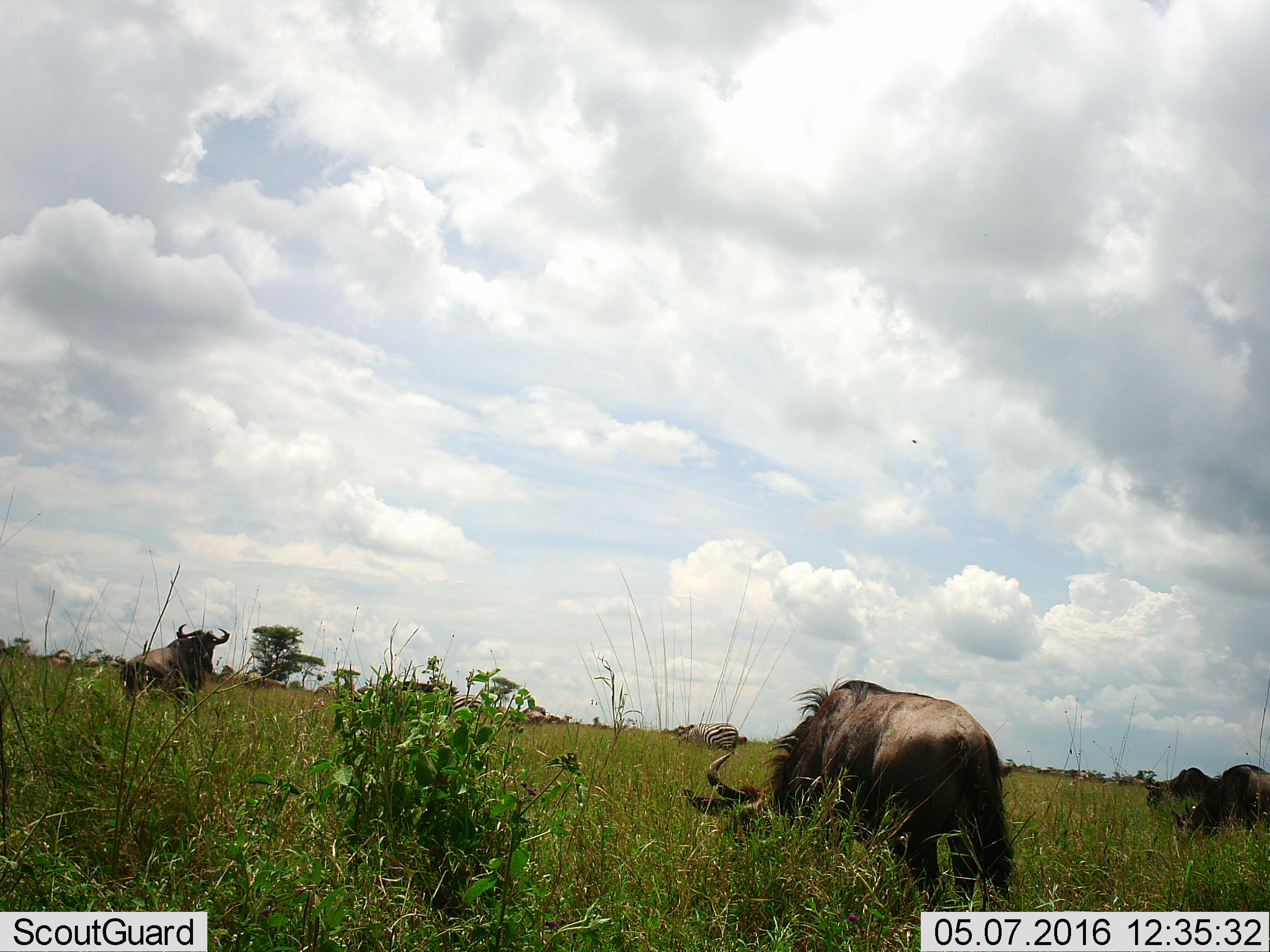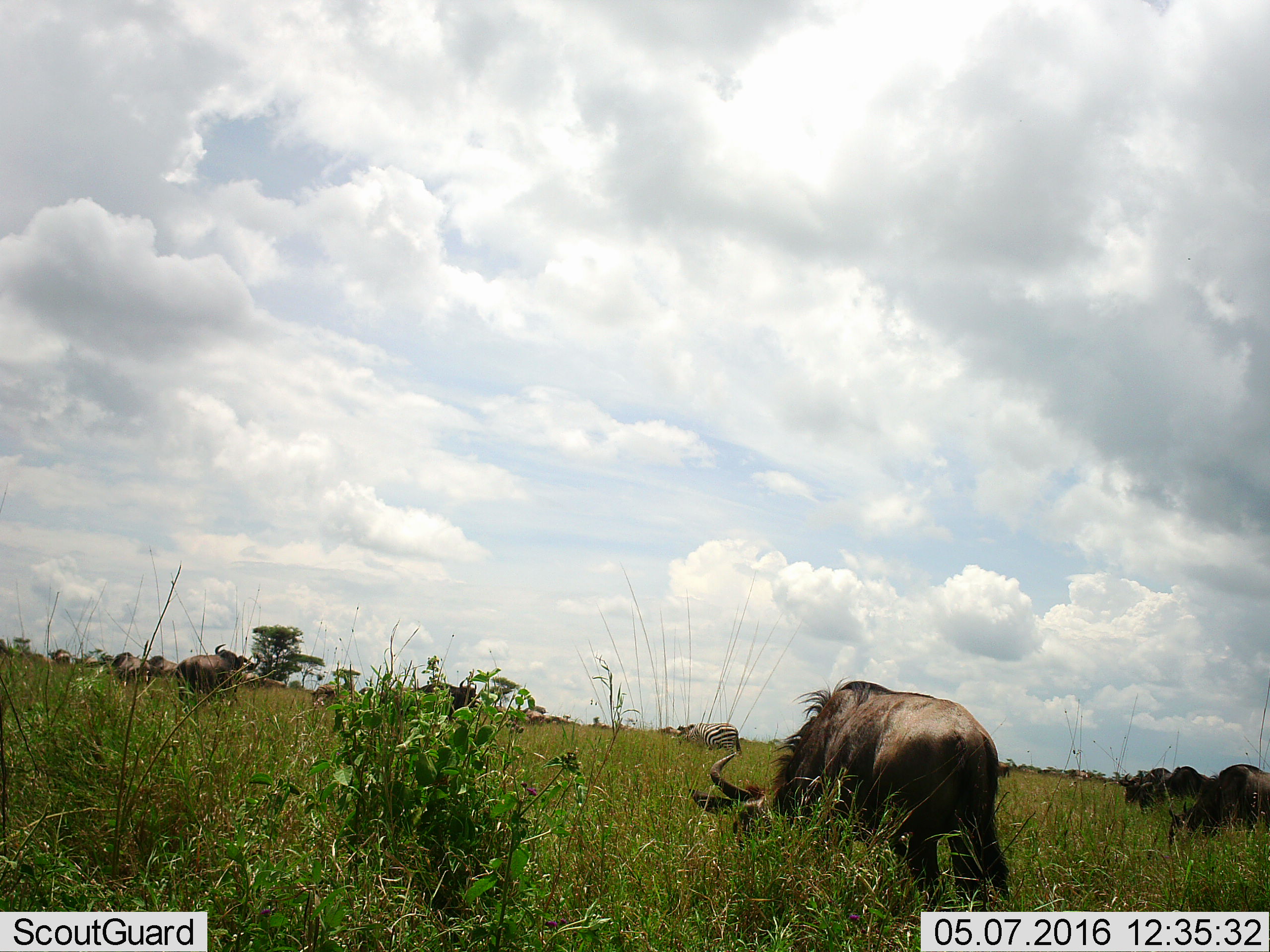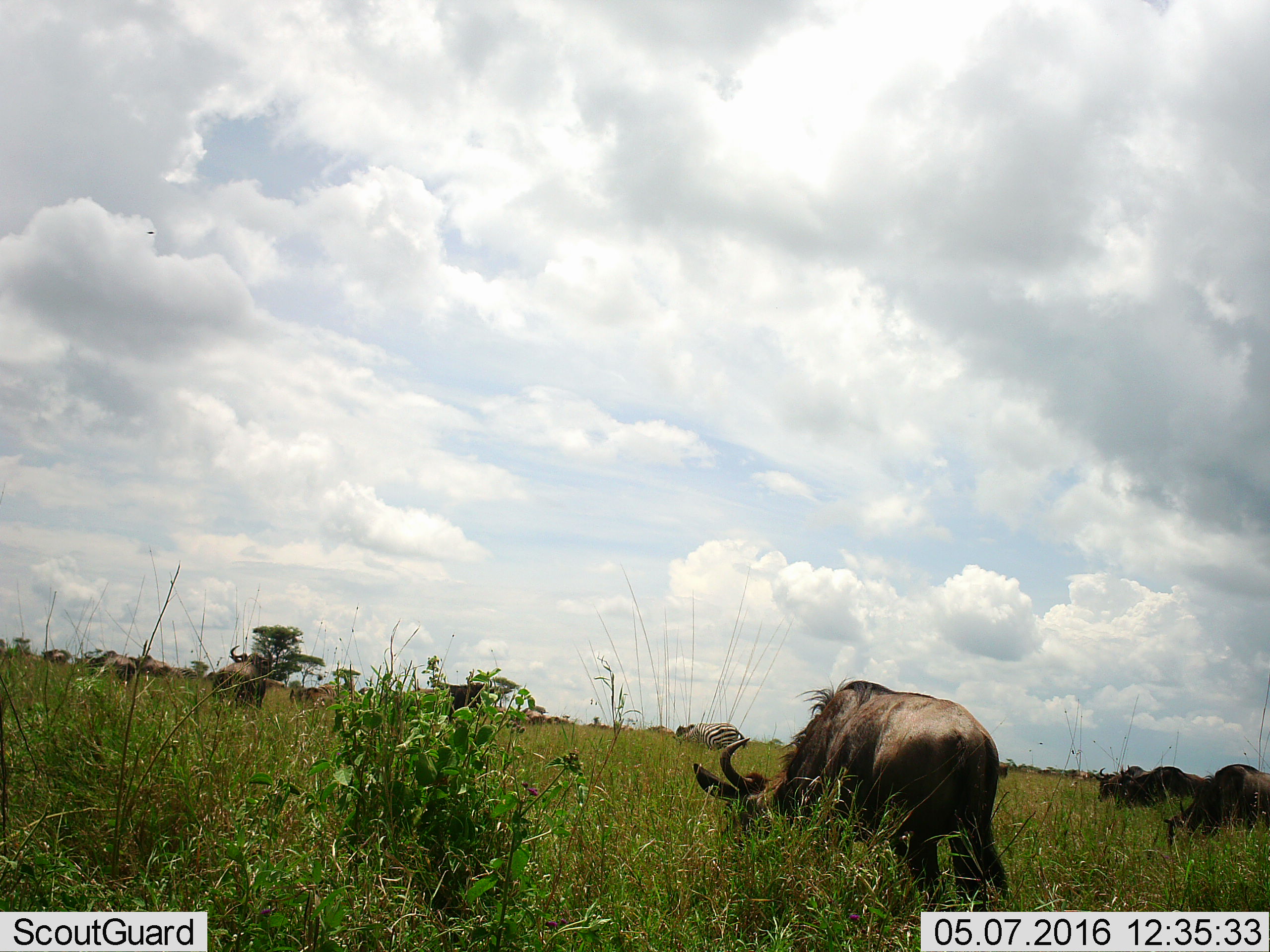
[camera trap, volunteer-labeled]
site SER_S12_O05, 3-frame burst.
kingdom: Animalia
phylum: Chordata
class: Mammalia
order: Artiodactyla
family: Bovidae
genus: Connochaetes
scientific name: Connochaetes taurinus taurinus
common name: blue wildebeest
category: wildebeestblue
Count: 4.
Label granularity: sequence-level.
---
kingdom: Animalia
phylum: Chordata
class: Mammalia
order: Perissodactyla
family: Equidae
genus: Equus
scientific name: Equus quagga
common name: plains zebra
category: zebraplains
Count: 3.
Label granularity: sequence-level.